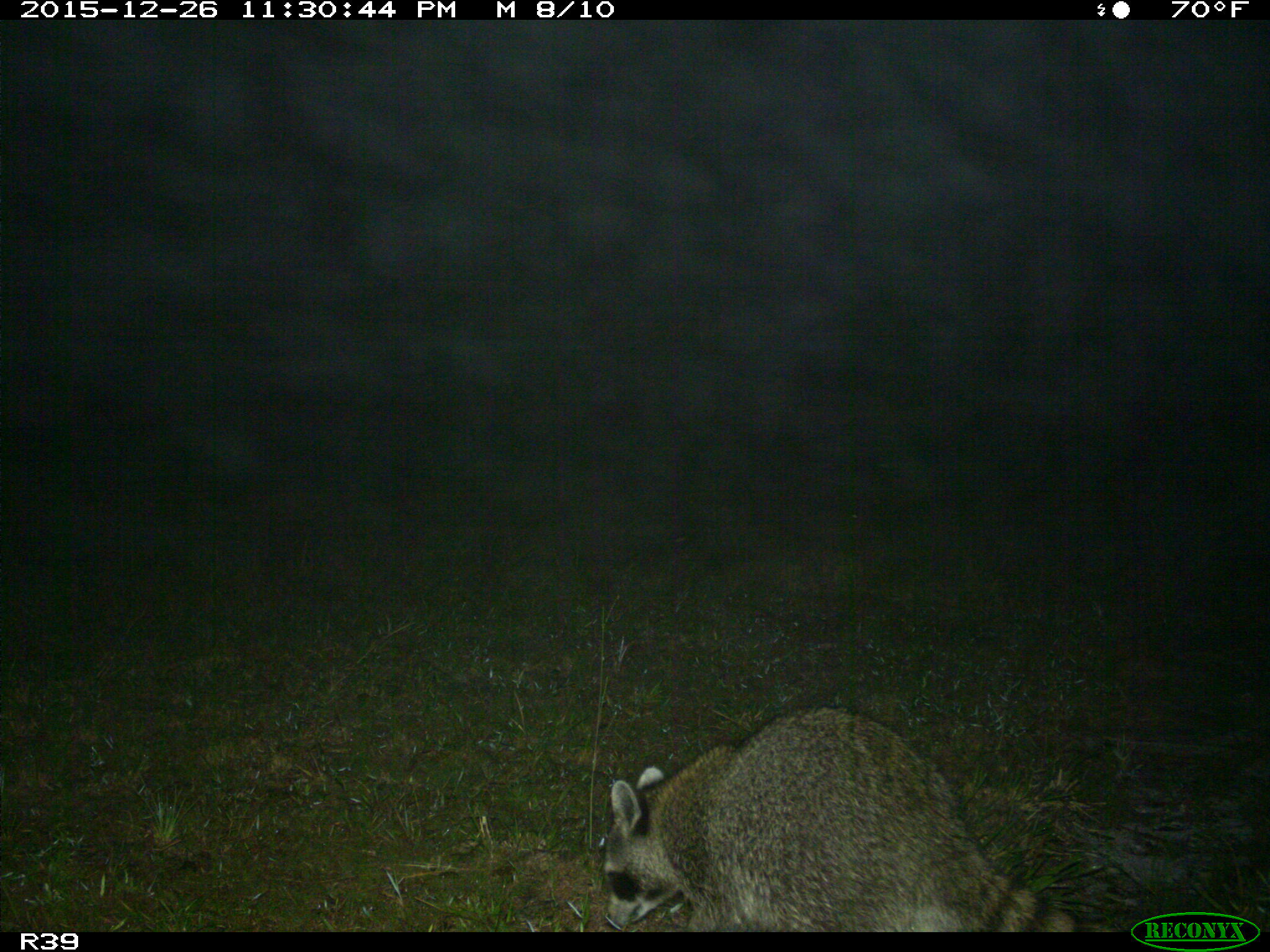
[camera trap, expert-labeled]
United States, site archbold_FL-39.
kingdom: Animalia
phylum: Chordata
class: Mammalia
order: Carnivora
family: Procyonidae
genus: Procyon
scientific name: Procyon lotor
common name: common raccoon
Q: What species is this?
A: Procyon lotor (common raccoon).